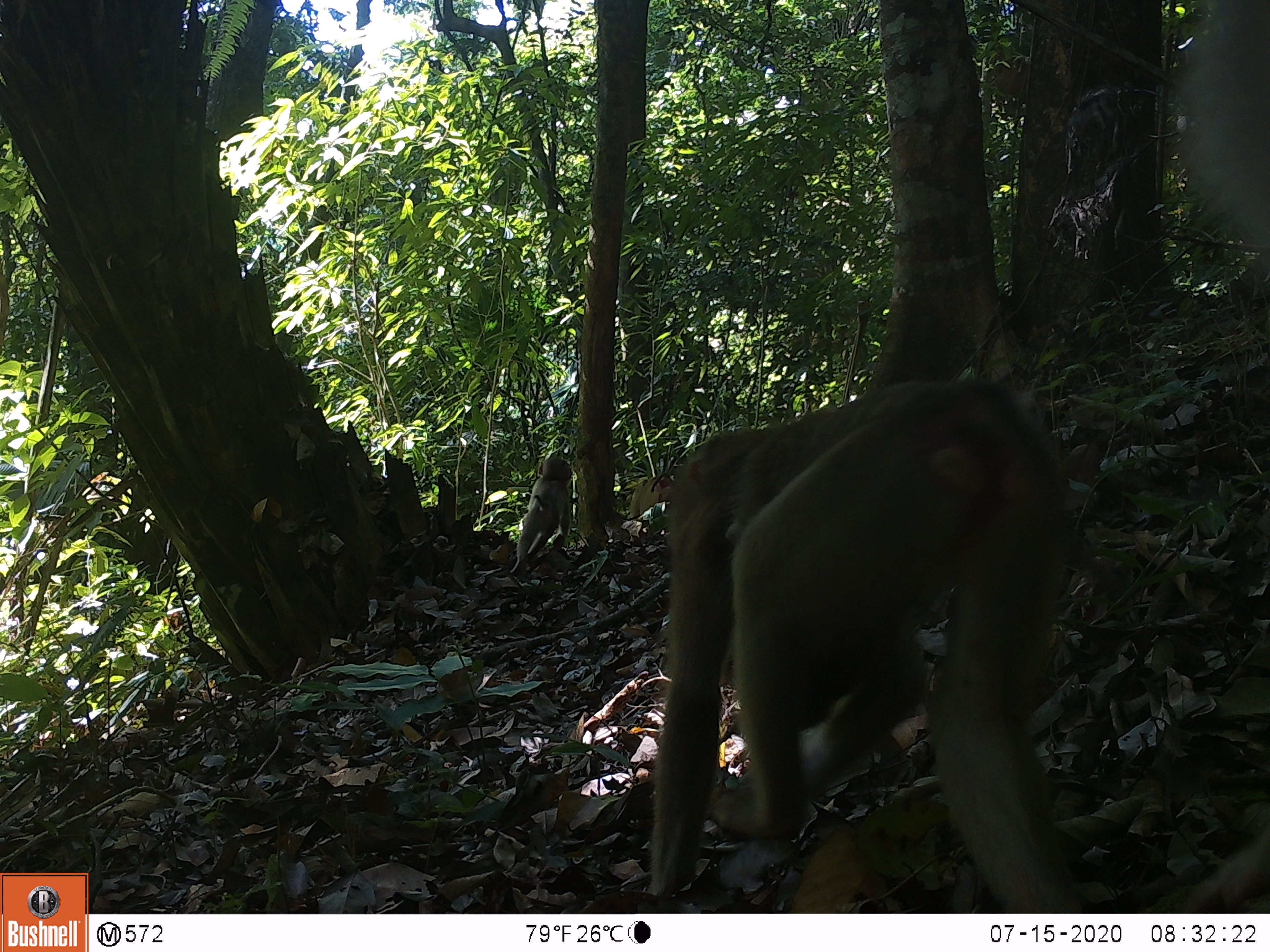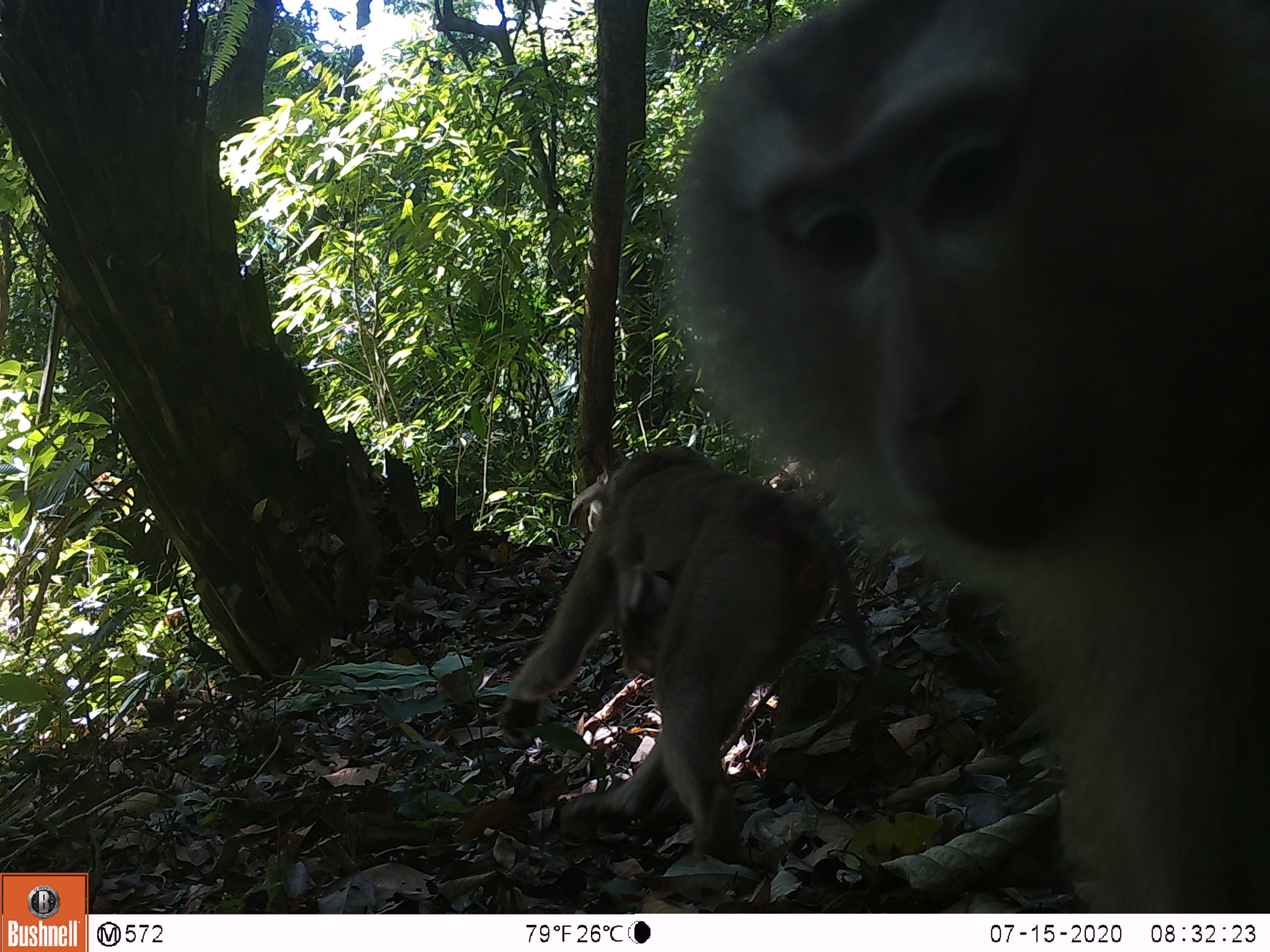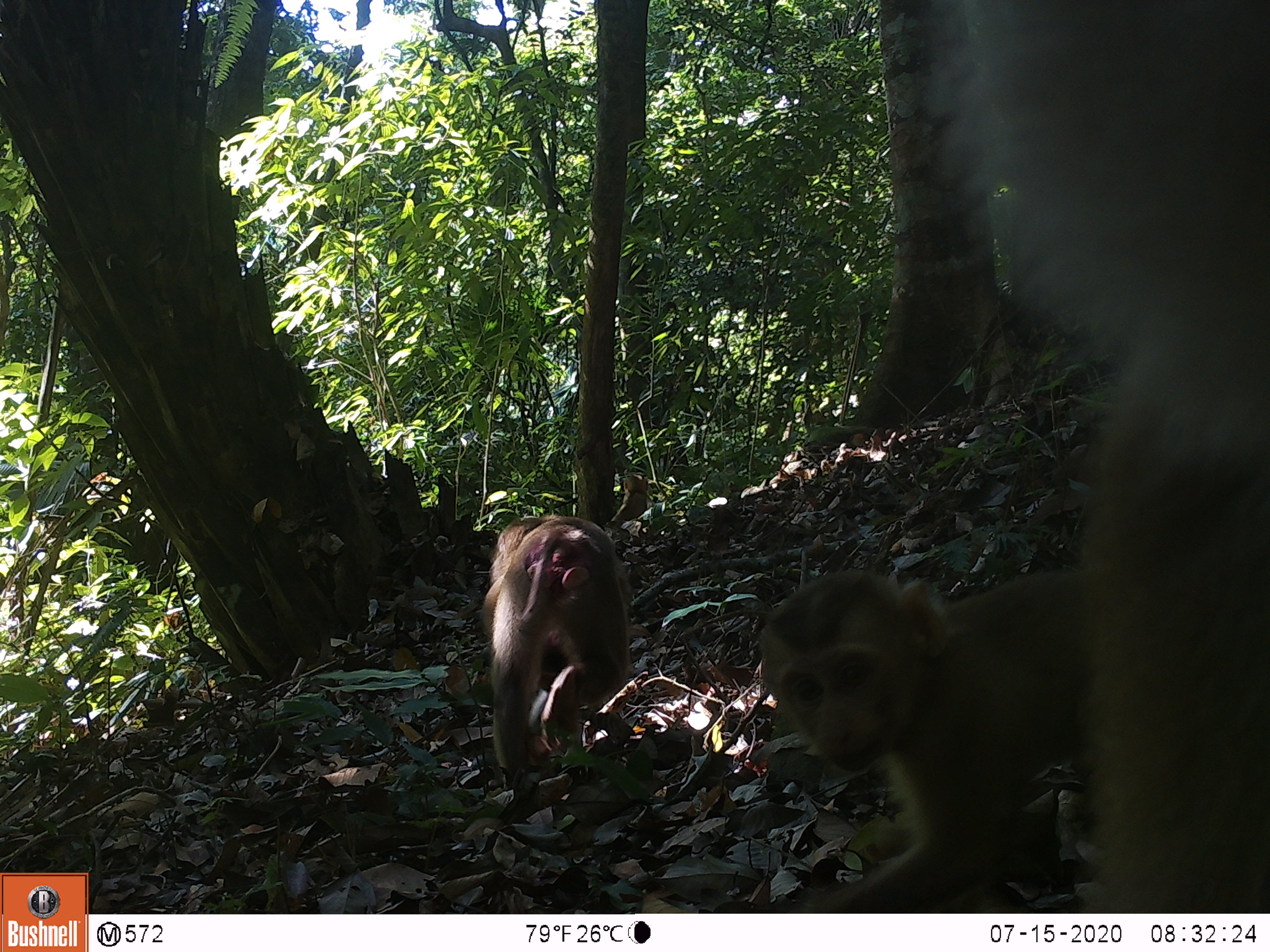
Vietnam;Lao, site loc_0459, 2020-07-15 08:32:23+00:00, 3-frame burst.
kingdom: Animalia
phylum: Chordata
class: Mammalia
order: Primates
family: Cercopithecidae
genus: Macaca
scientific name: Macaca nemestrina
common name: pig-tailed macaque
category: pig tailed macaque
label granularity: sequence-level